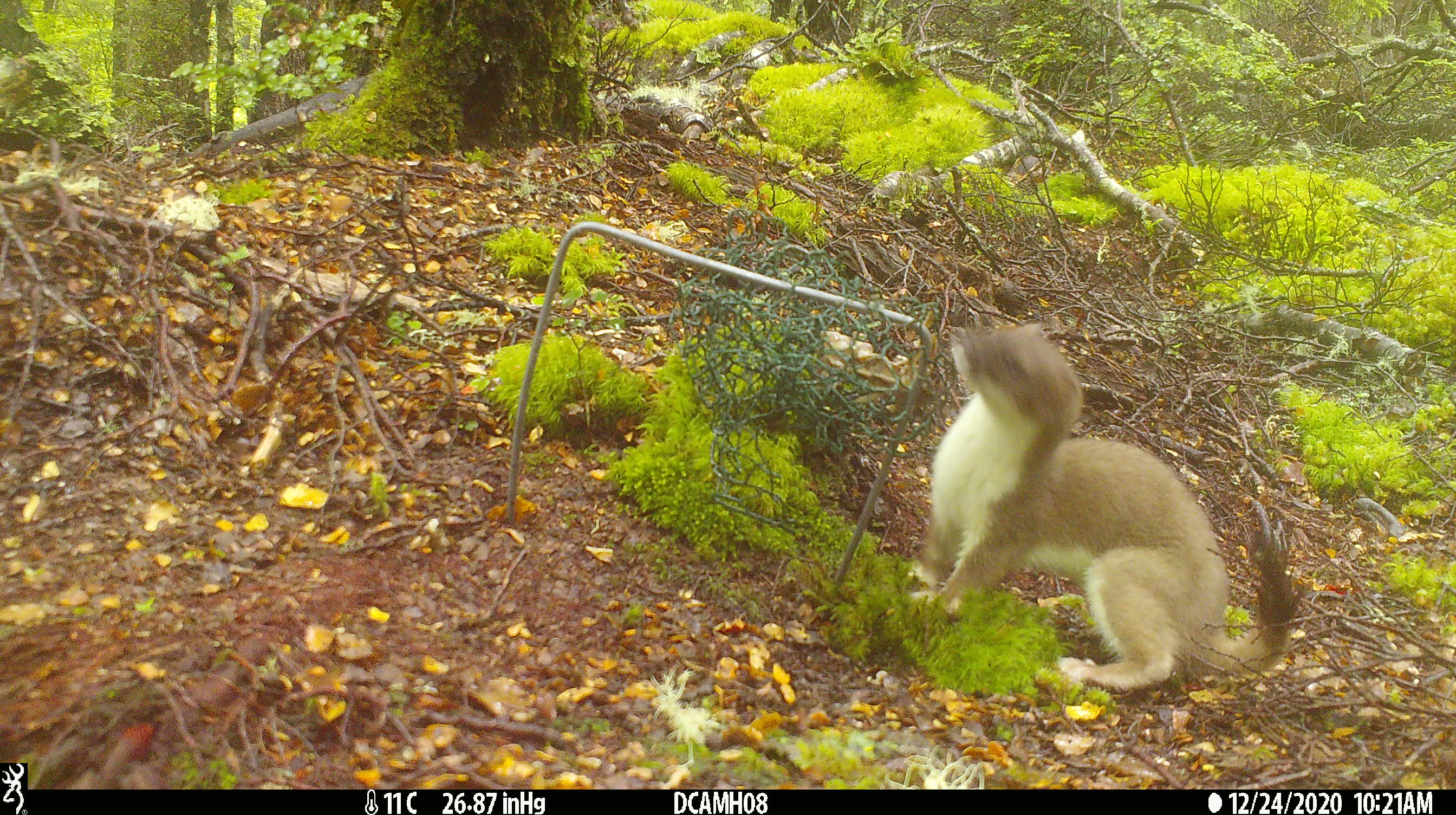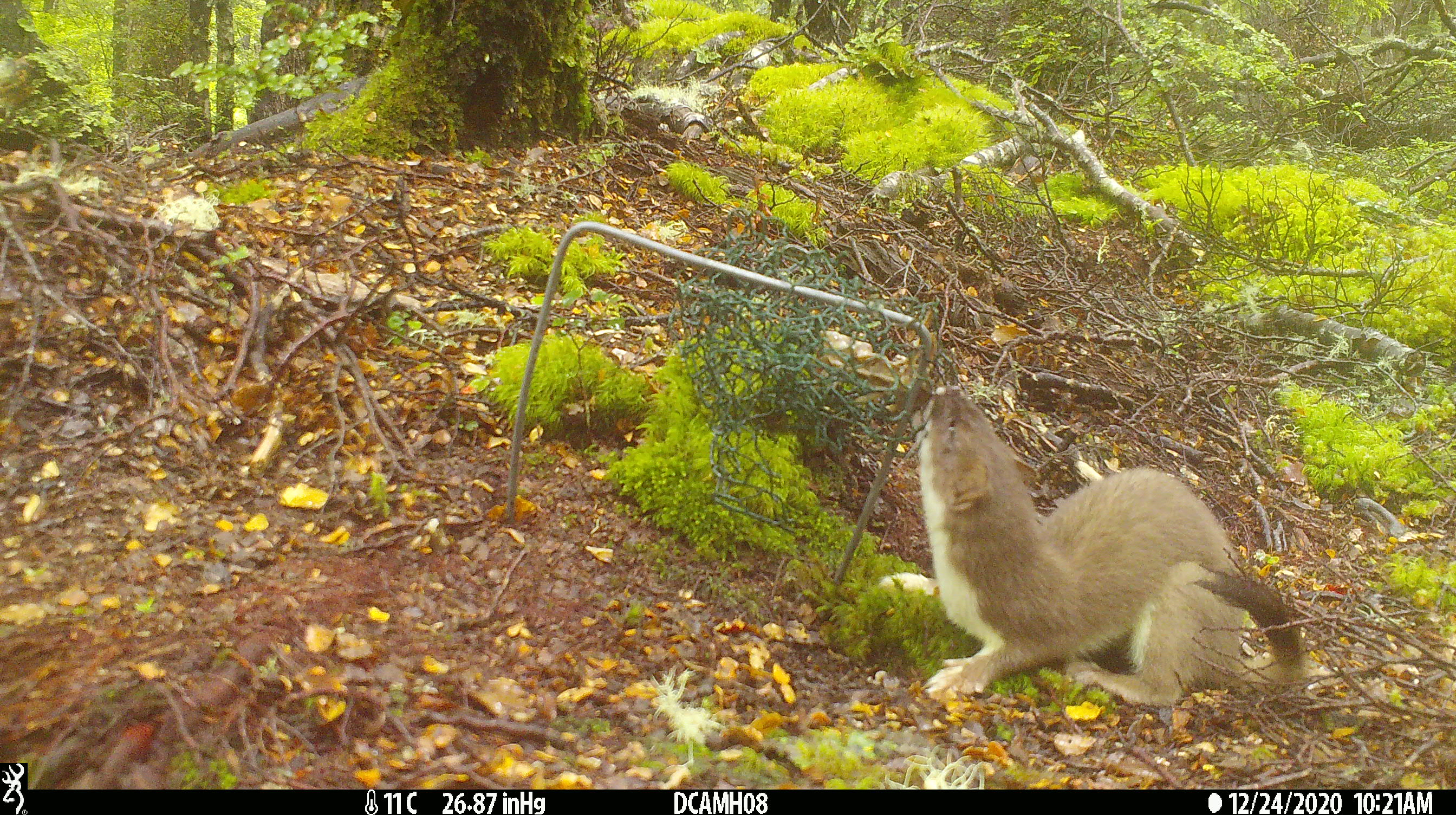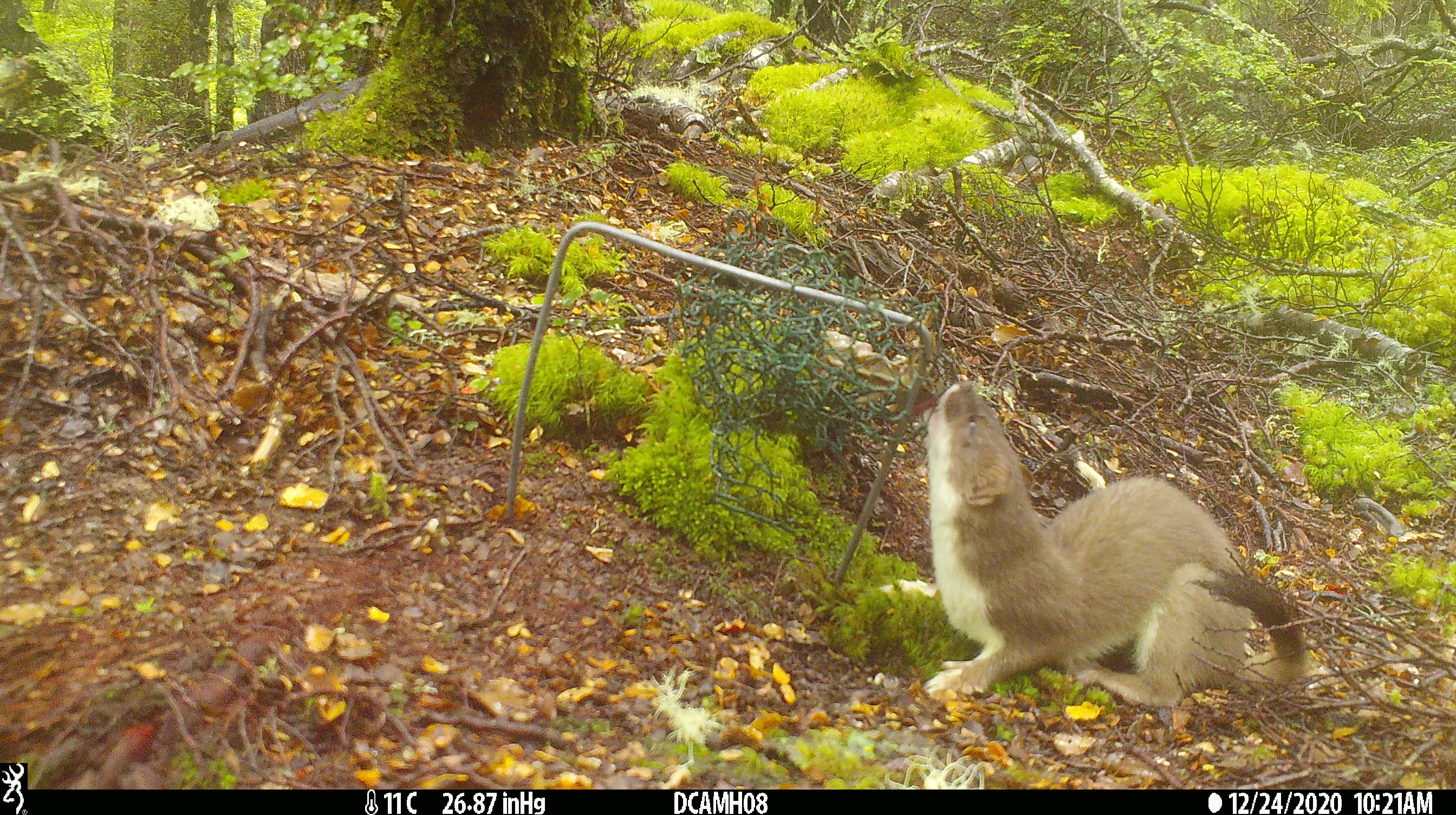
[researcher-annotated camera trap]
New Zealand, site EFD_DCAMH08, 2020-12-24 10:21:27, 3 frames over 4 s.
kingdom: Animalia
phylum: Chordata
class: Mammalia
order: Carnivora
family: Mustelidae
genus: Mustela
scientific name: Mustela erminea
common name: stoat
Stoat (Mustela erminea).